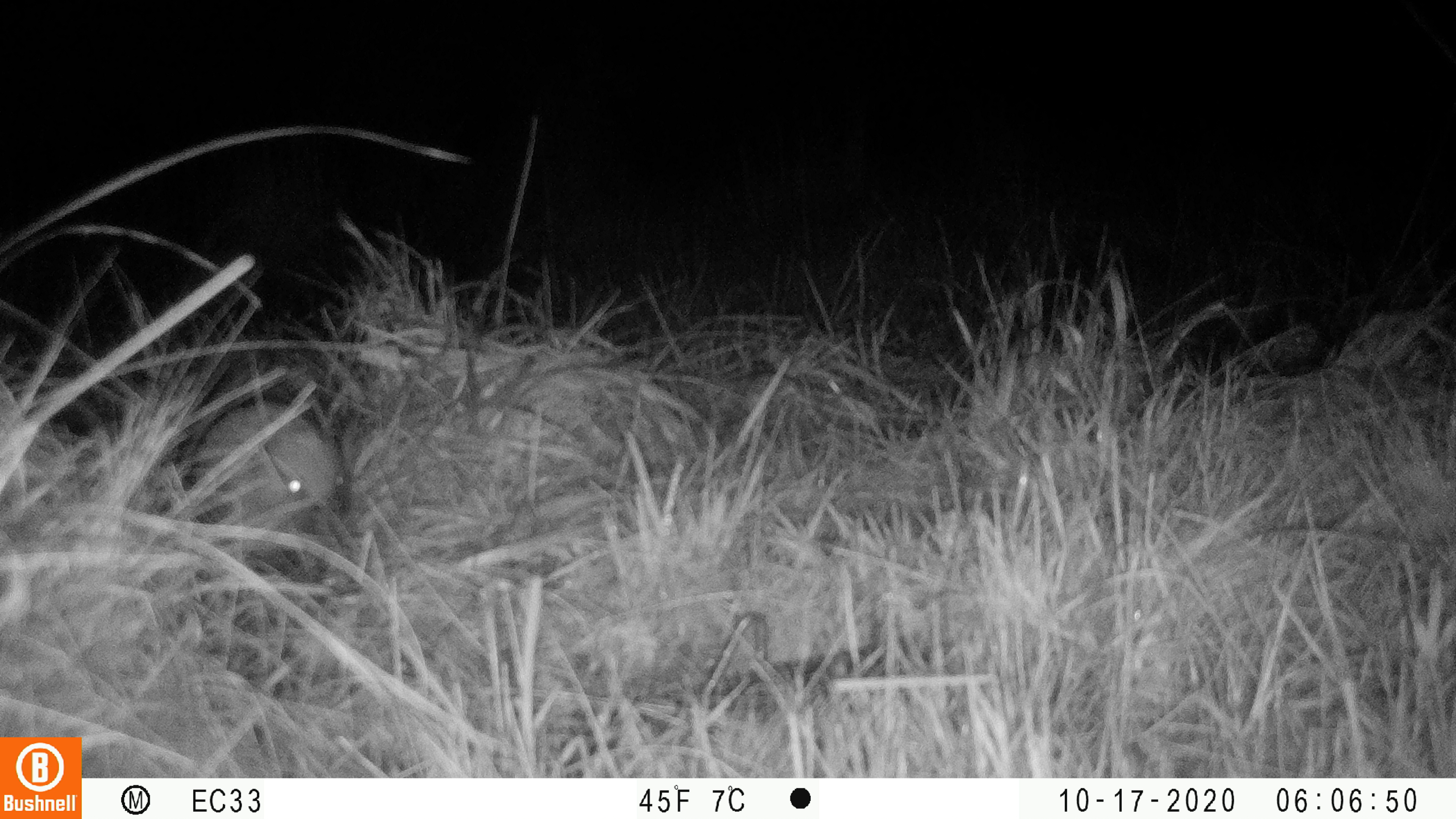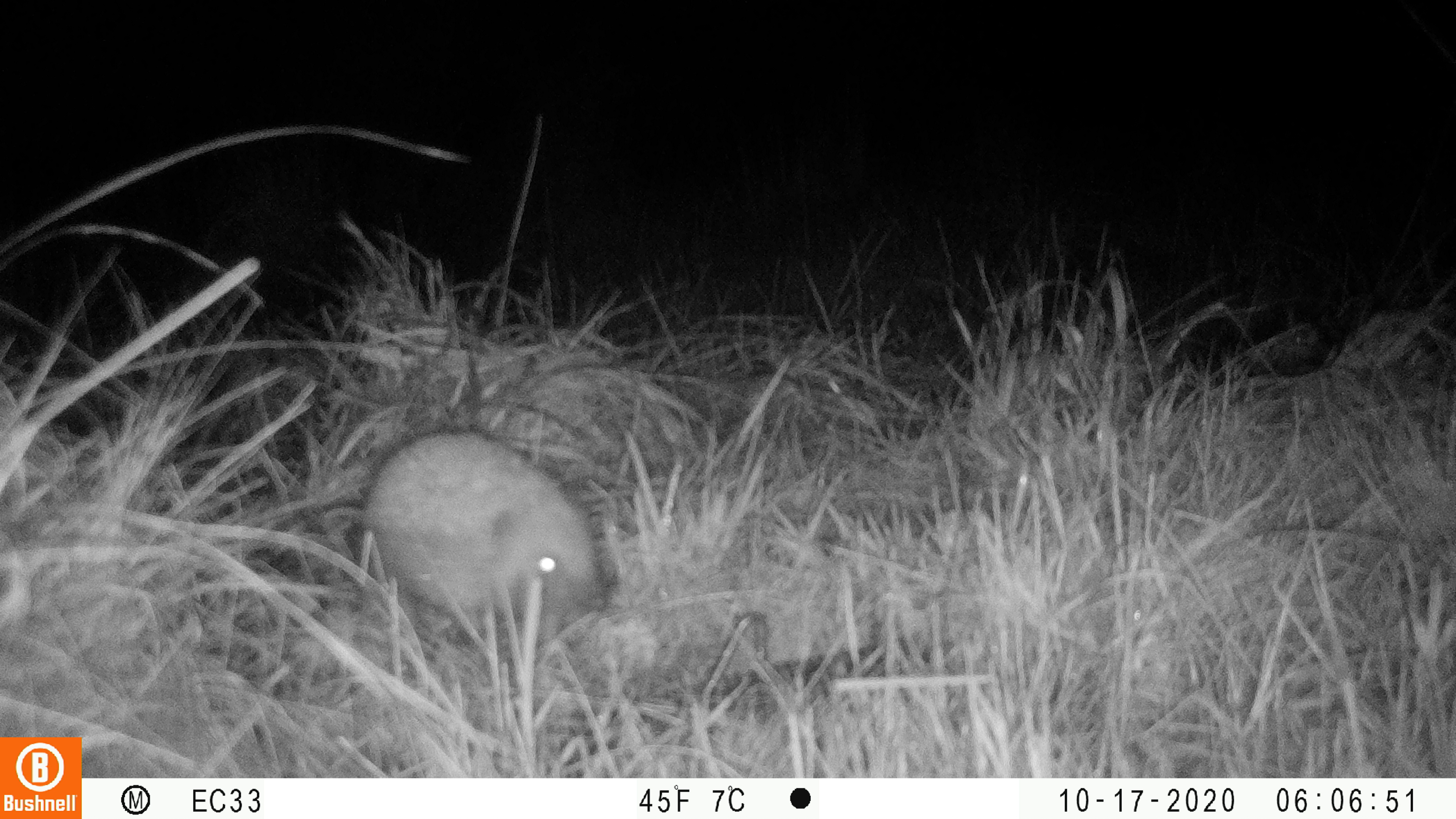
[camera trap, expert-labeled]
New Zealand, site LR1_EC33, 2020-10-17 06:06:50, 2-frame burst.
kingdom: Animalia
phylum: Chordata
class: Mammalia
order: Eulipotyphla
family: Erinaceidae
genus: Erinaceus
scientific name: Erinaceus europaeus europaeus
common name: european hedgehog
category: hedgehog